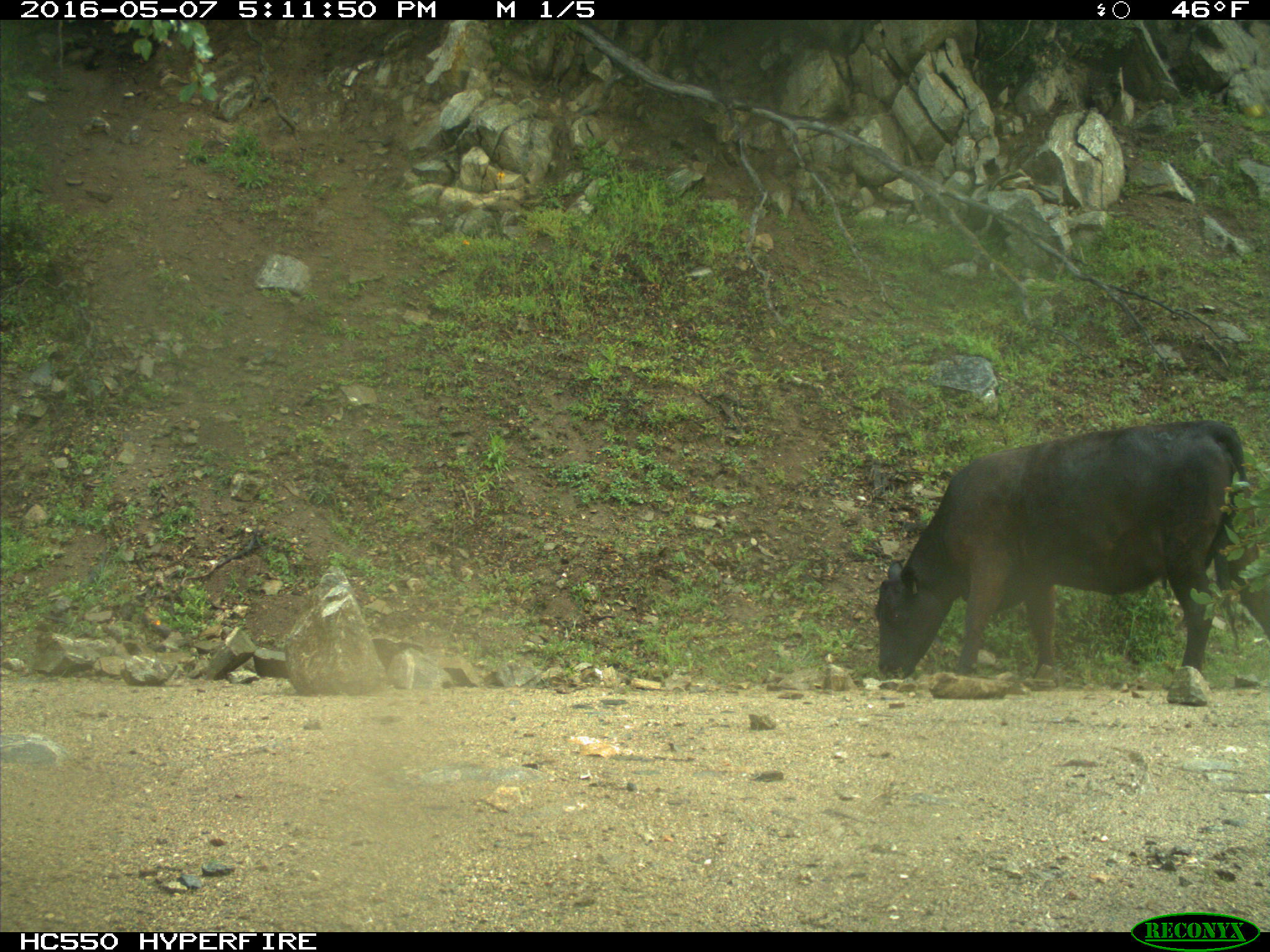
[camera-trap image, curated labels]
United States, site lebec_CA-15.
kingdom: Animalia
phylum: Chordata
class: Mammalia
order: Artiodactyla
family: Bovidae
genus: Bos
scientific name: Bos taurus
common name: domestic cow